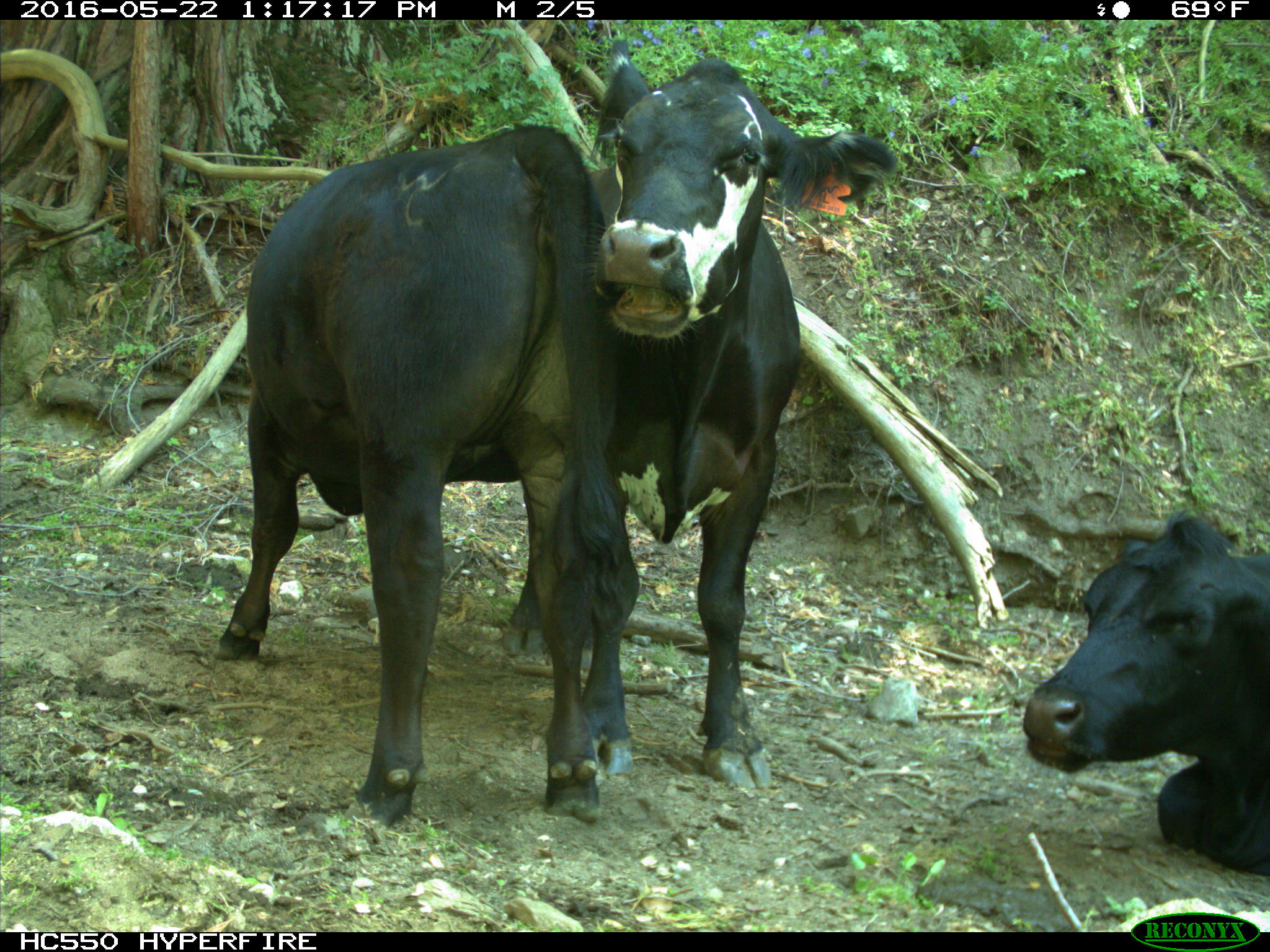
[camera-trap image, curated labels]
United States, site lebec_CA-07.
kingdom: Animalia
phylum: Chordata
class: Mammalia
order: Artiodactyla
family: Bovidae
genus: Bos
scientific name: Bos taurus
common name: domestic cow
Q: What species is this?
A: Bos taurus (domestic cow).